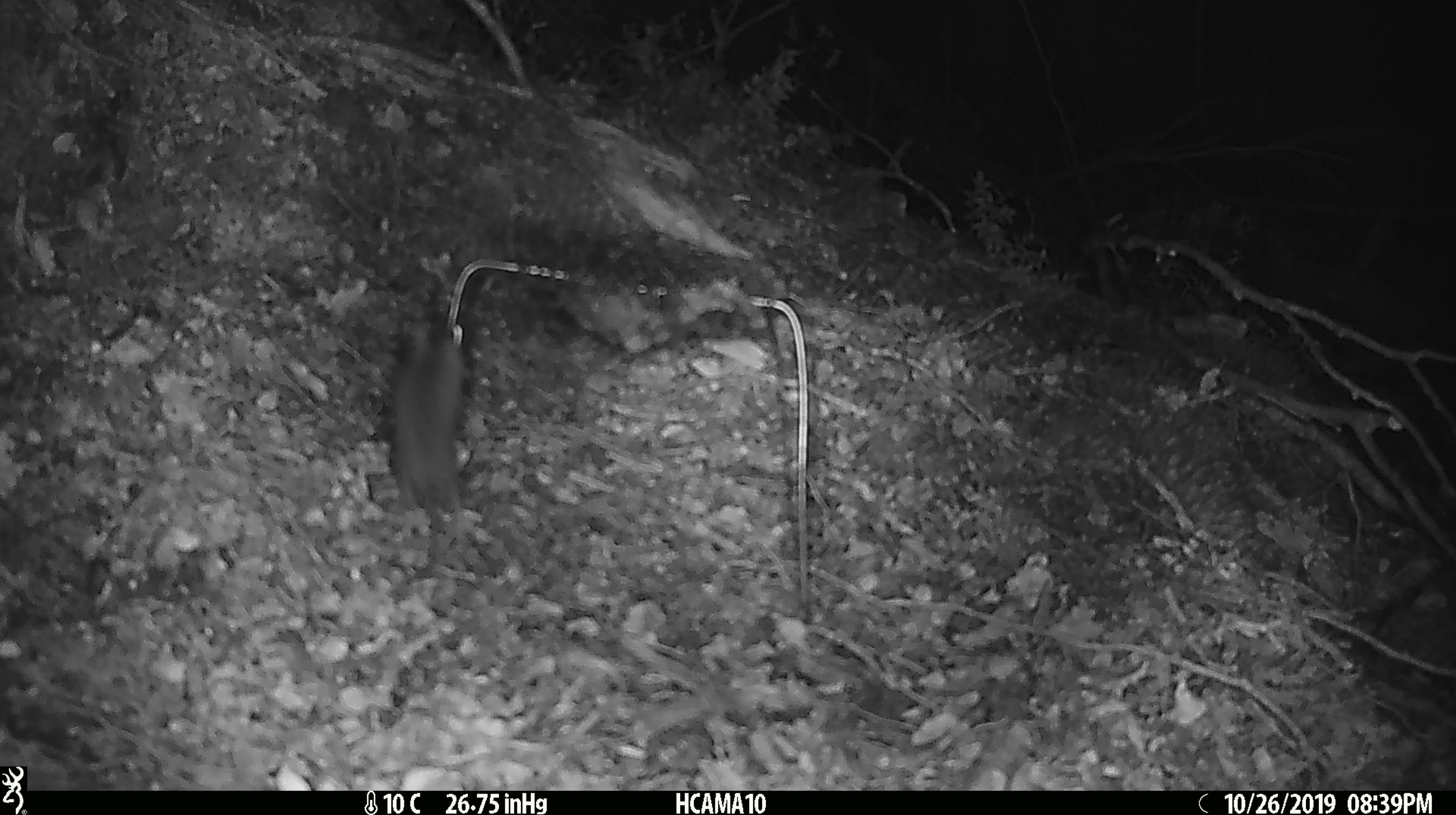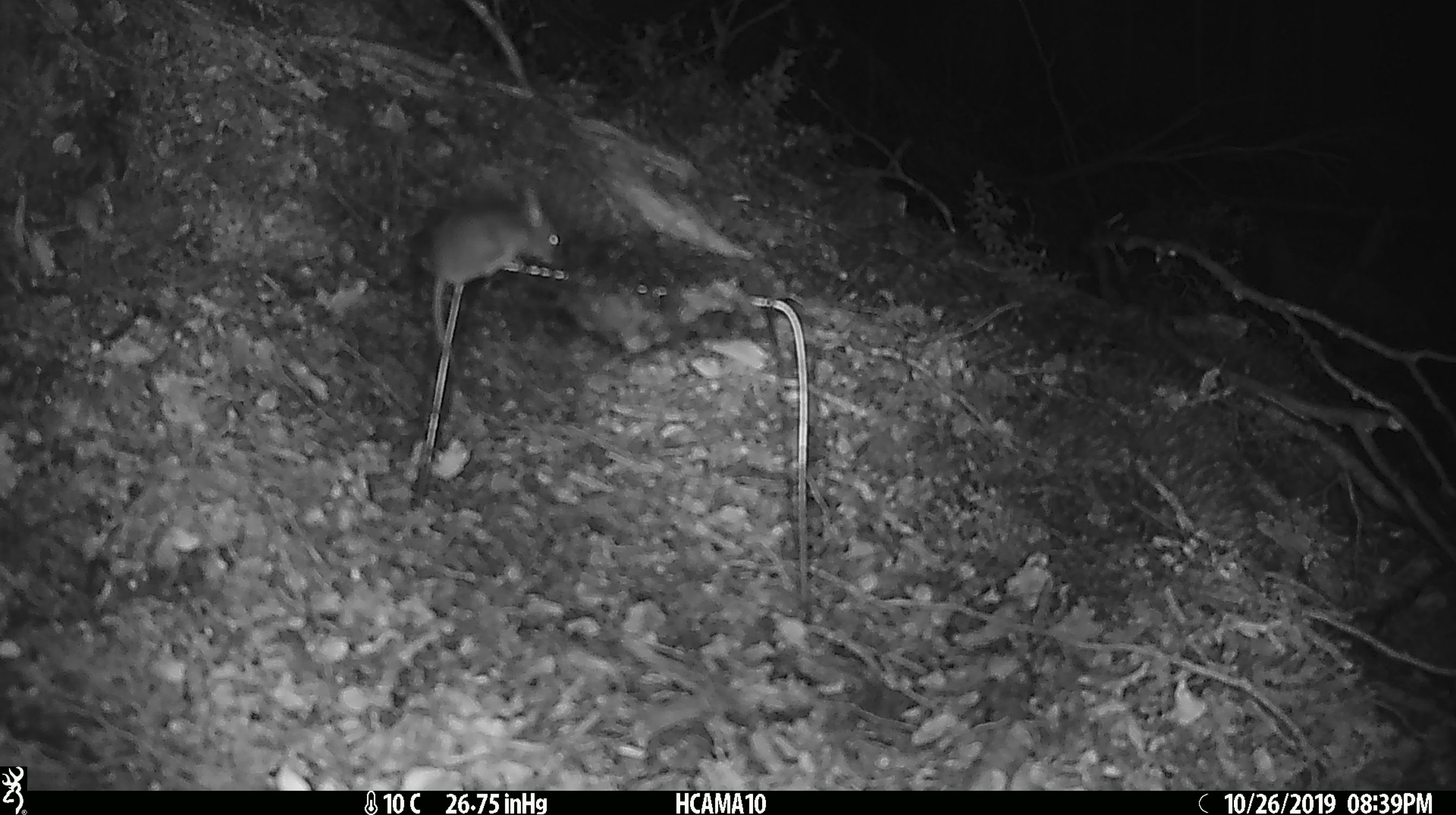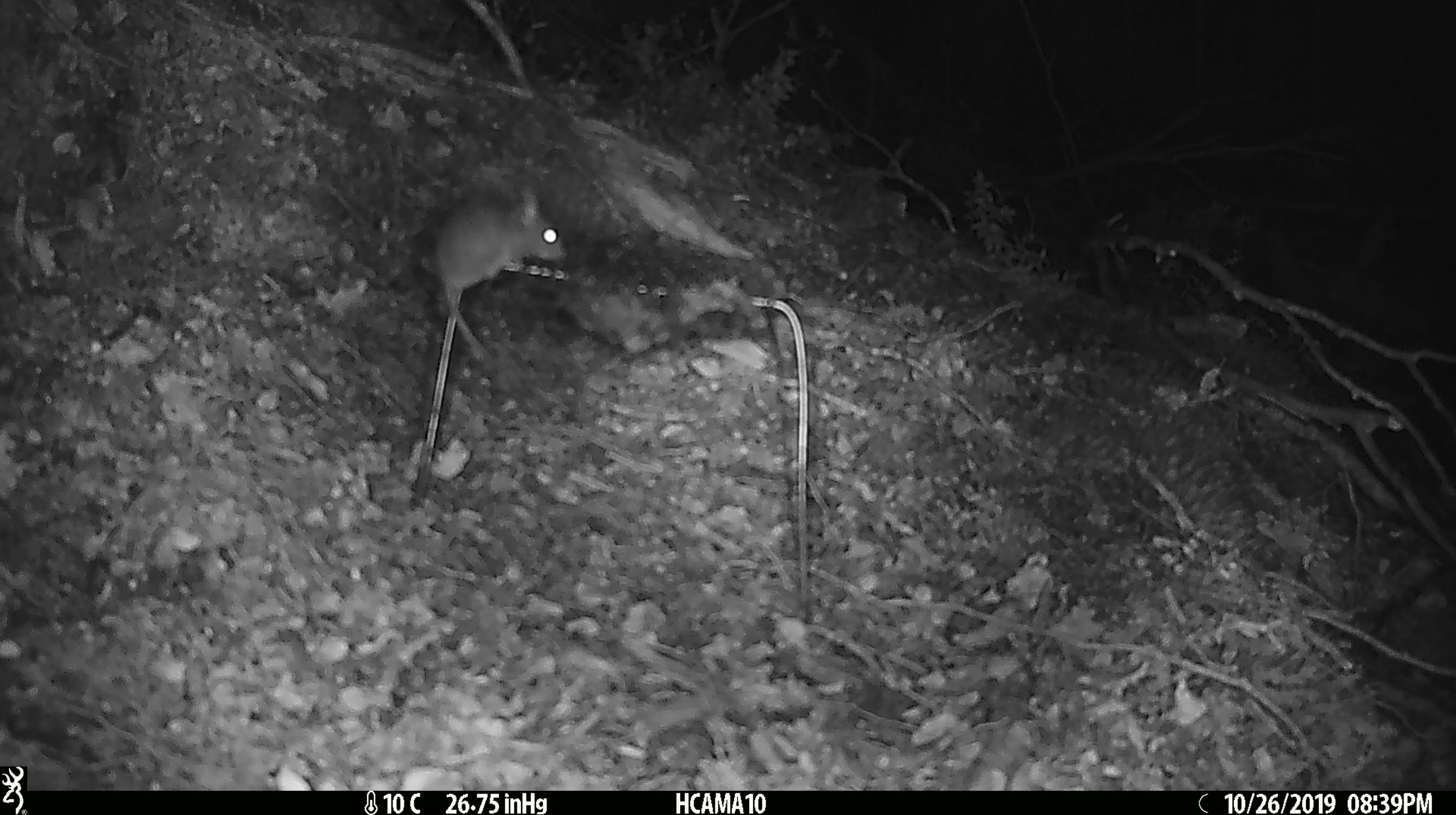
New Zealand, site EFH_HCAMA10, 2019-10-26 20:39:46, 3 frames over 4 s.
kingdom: Animalia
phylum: Chordata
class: Mammalia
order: Rodentia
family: Muridae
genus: Mus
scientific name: Mus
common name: mouse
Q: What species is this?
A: Mouse (Mus).